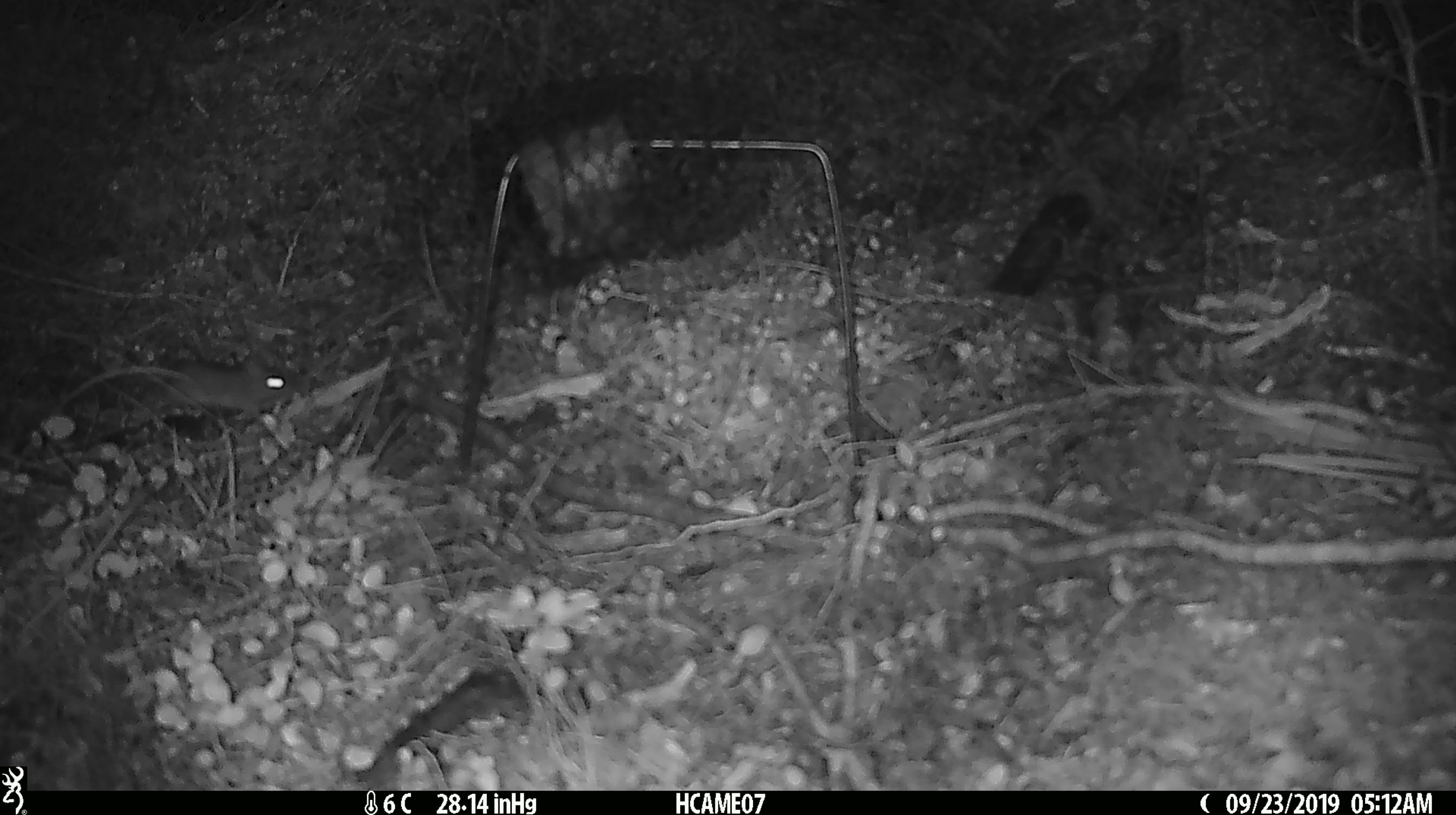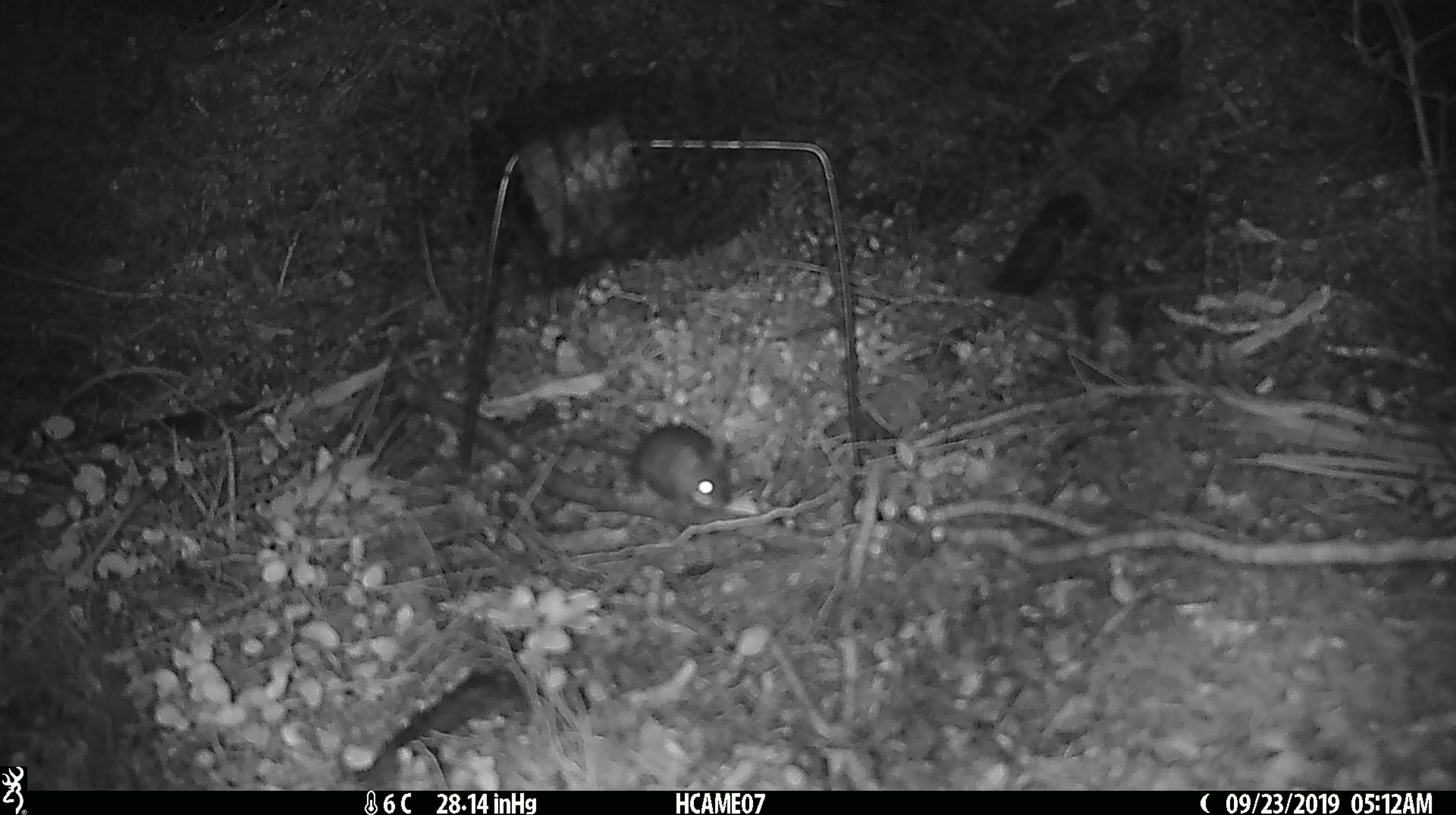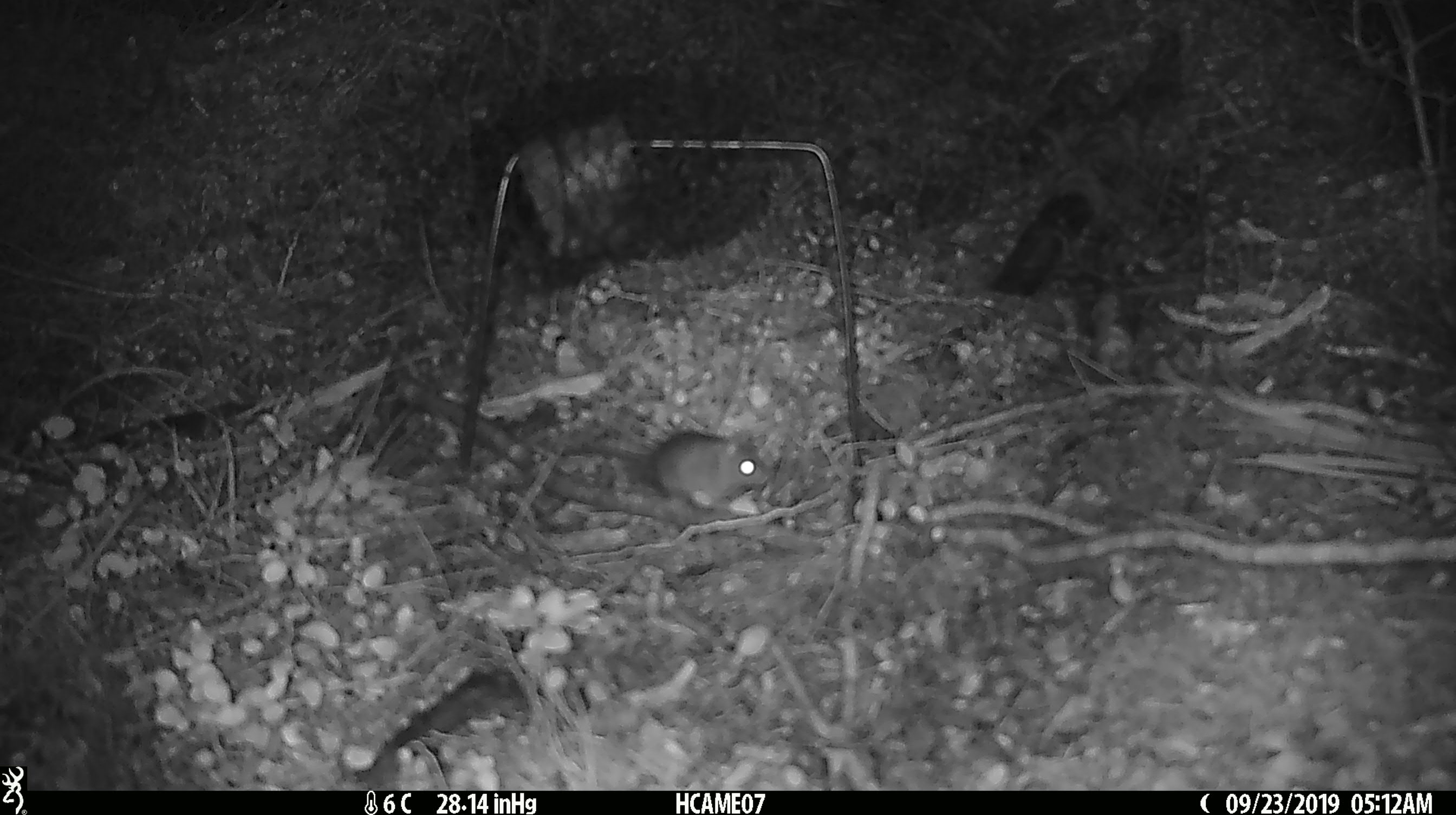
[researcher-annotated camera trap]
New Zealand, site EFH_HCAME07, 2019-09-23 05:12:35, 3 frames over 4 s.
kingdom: Animalia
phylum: Chordata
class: Mammalia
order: Rodentia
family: Muridae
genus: Mus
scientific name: Mus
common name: mouse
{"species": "mouse (Mus)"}